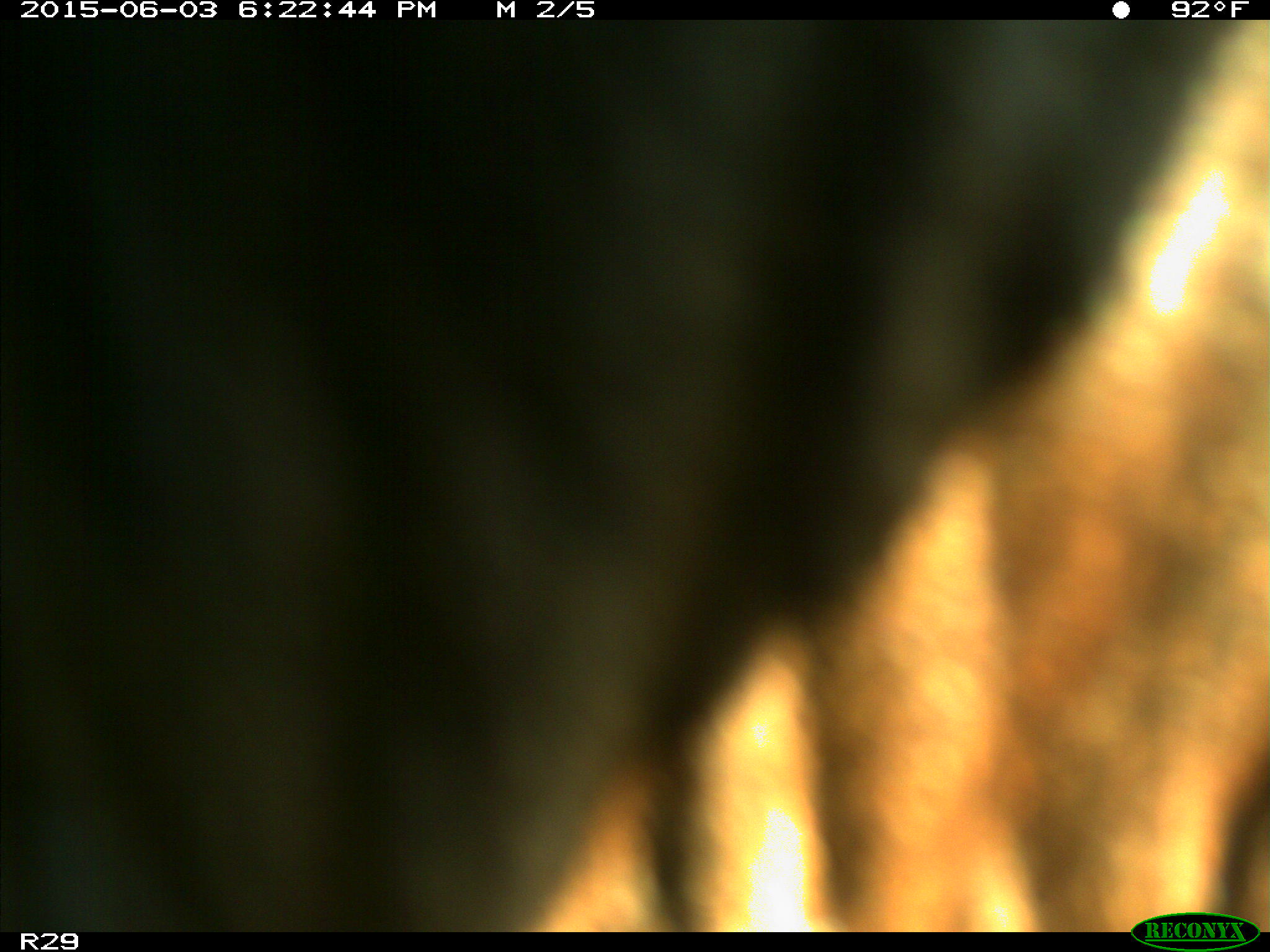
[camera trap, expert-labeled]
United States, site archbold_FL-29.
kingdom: Animalia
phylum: Chordata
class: Mammalia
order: Artiodactyla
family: Bovidae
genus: Bos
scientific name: Bos taurus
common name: domestic cow